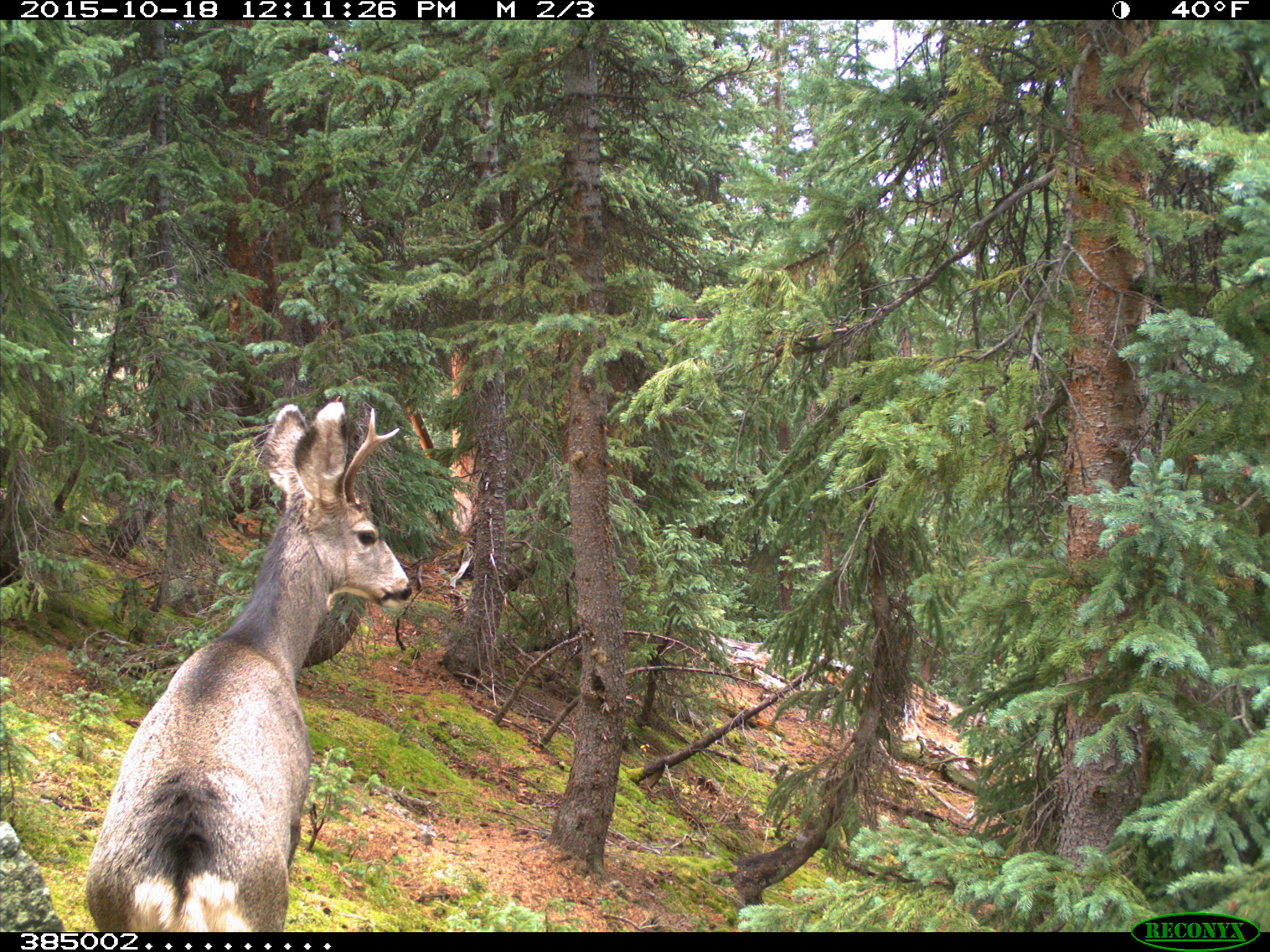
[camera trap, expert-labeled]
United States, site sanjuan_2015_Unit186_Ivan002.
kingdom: Animalia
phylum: Chordata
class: Mammalia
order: Artiodactyla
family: Cervidae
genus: Odocoileus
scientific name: Odocoileus hemionus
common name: mule deer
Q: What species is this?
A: Odocoileus hemionus (mule deer).